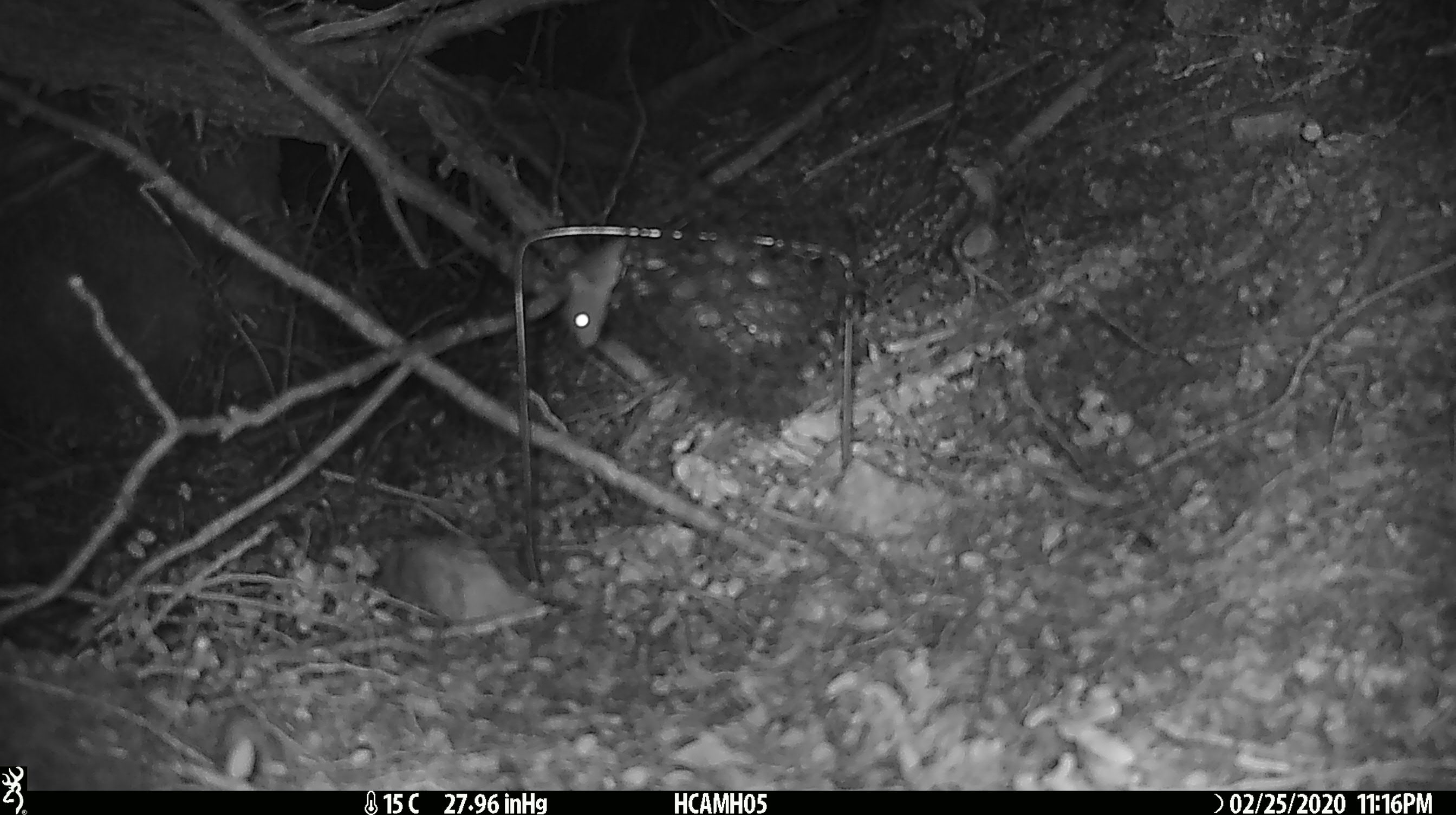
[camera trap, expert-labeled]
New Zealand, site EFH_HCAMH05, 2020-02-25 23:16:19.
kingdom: Animalia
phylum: Chordata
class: Mammalia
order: Rodentia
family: Muridae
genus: Mus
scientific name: Mus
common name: mouse